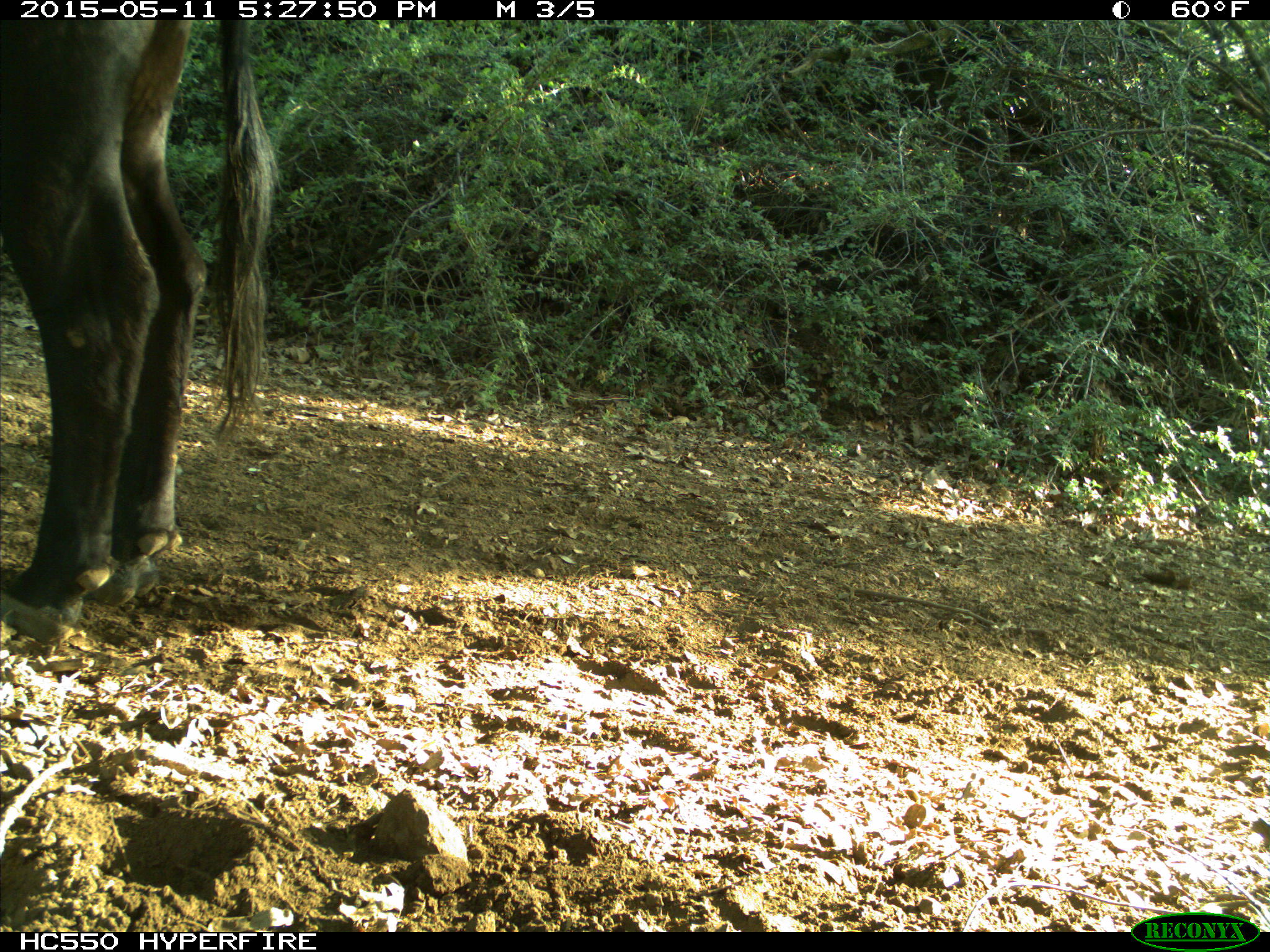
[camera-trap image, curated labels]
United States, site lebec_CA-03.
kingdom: Animalia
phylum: Chordata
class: Mammalia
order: Artiodactyla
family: Bovidae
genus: Bos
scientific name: Bos taurus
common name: domestic cow